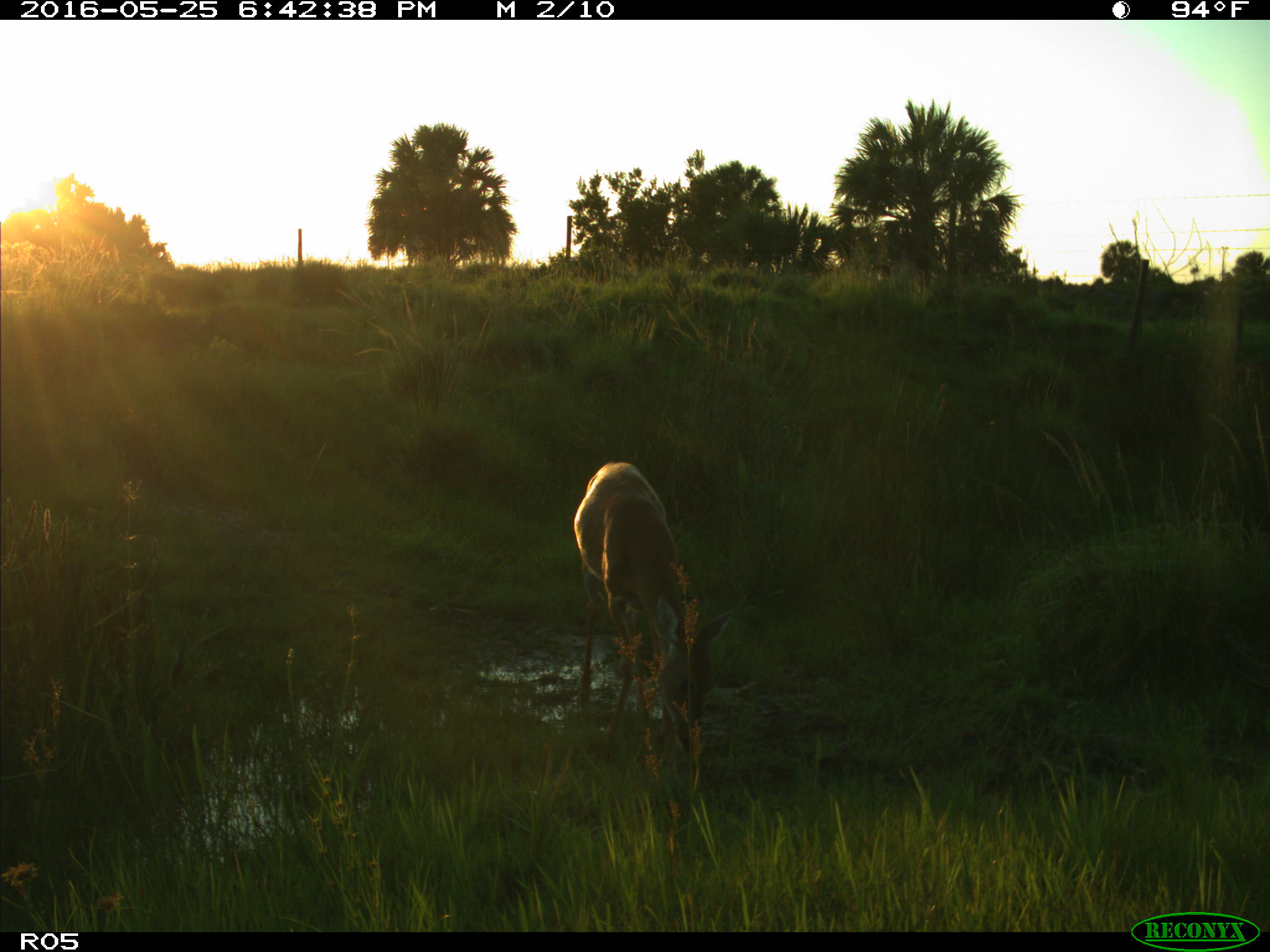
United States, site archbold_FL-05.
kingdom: Animalia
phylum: Chordata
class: Mammalia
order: Artiodactyla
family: Cervidae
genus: Odocoileus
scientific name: Odocoileus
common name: deer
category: unidentified deer